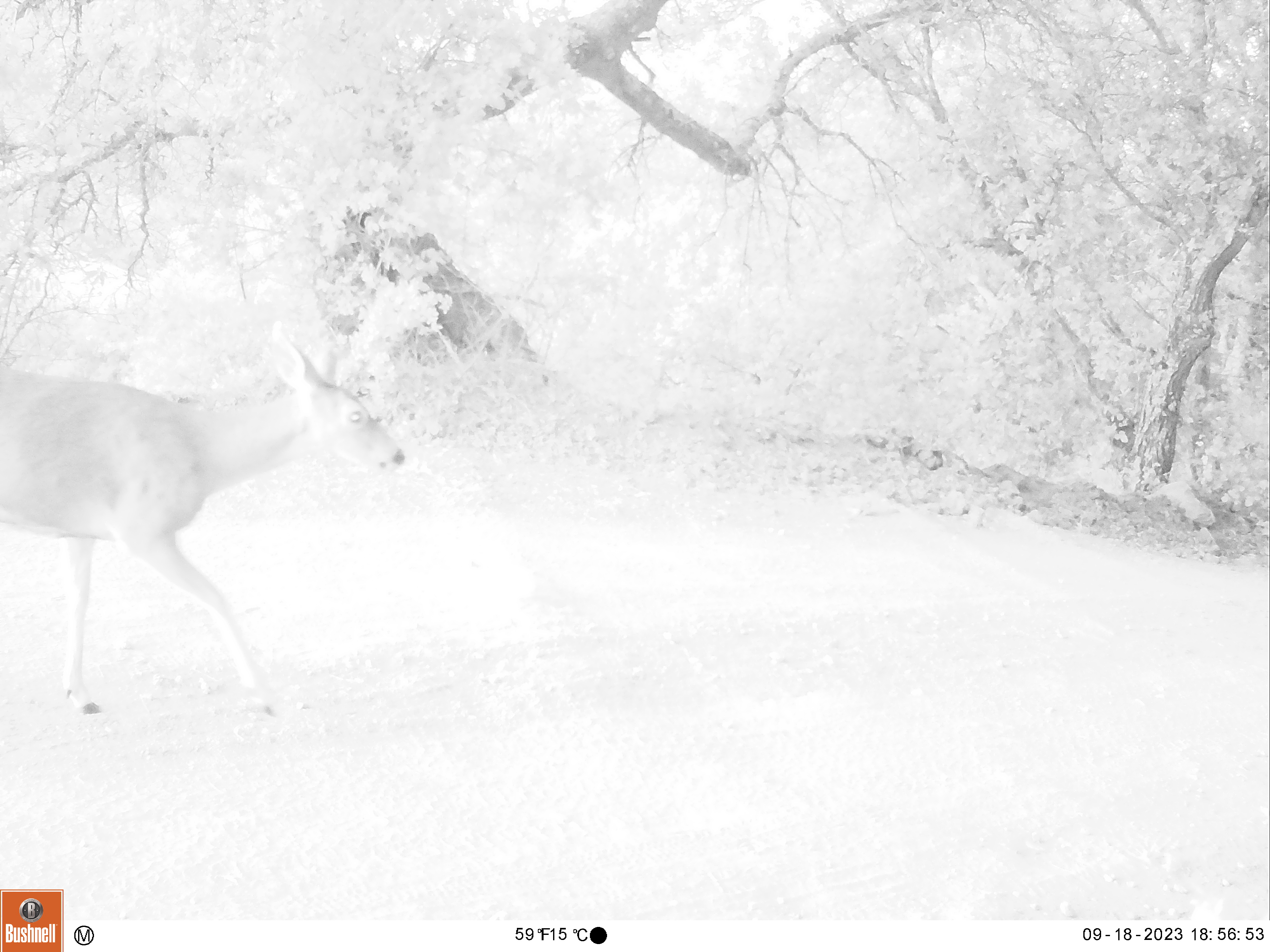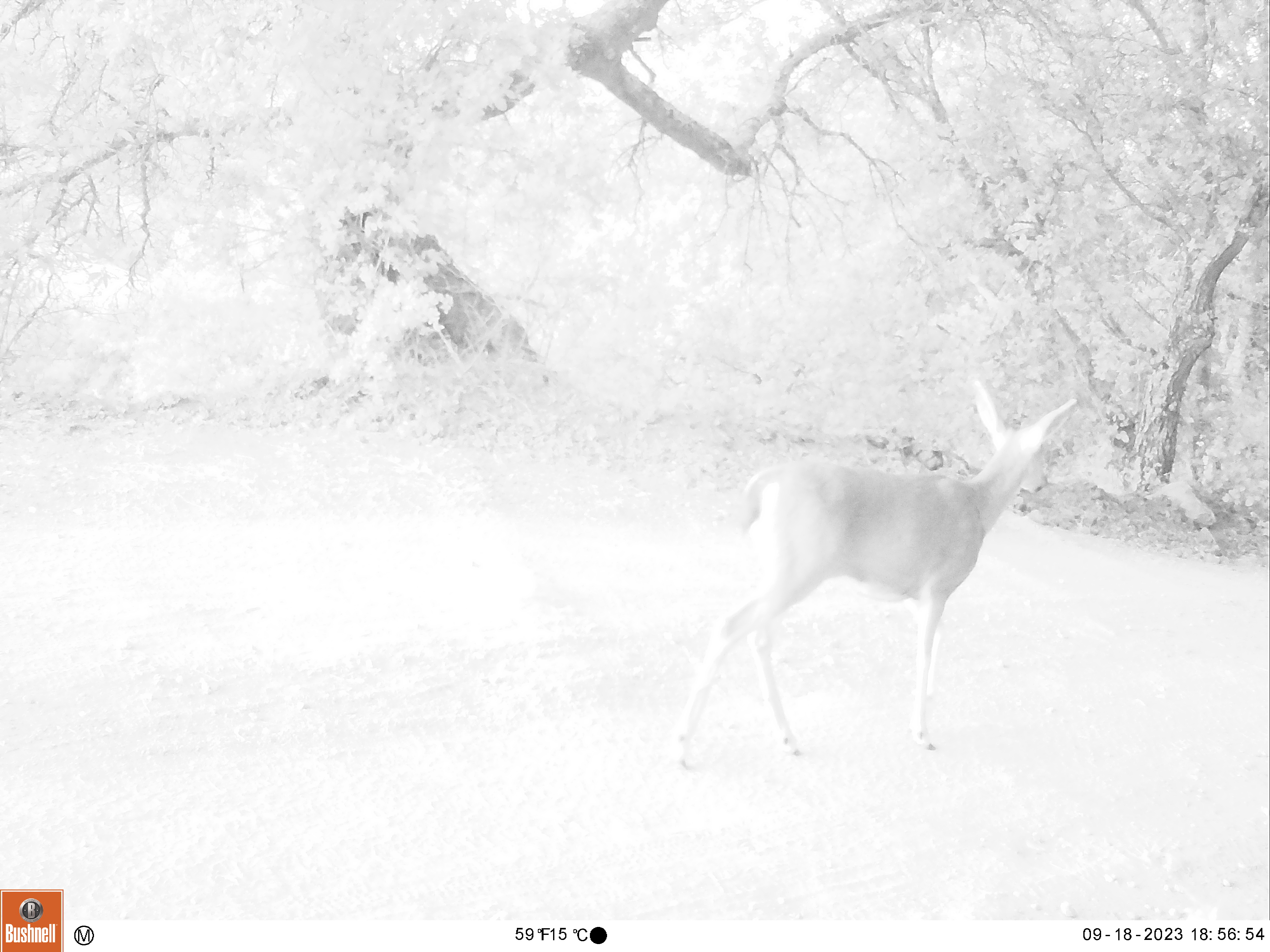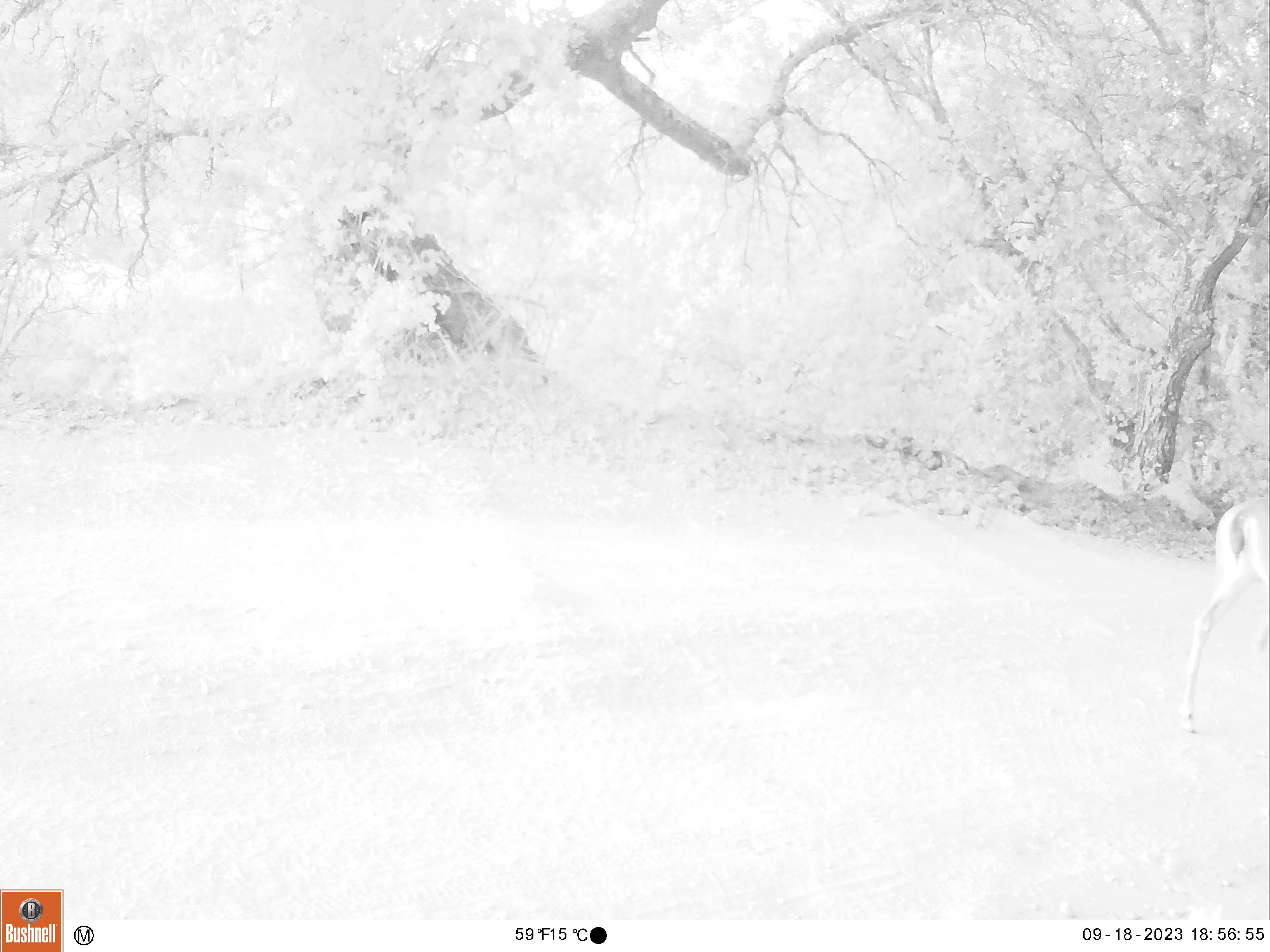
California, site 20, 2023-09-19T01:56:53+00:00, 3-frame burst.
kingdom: Animalia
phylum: Chordata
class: Mammalia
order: Artiodactyla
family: Cervidae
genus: Odocoileus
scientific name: Odocoileus hemionus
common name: mule deer